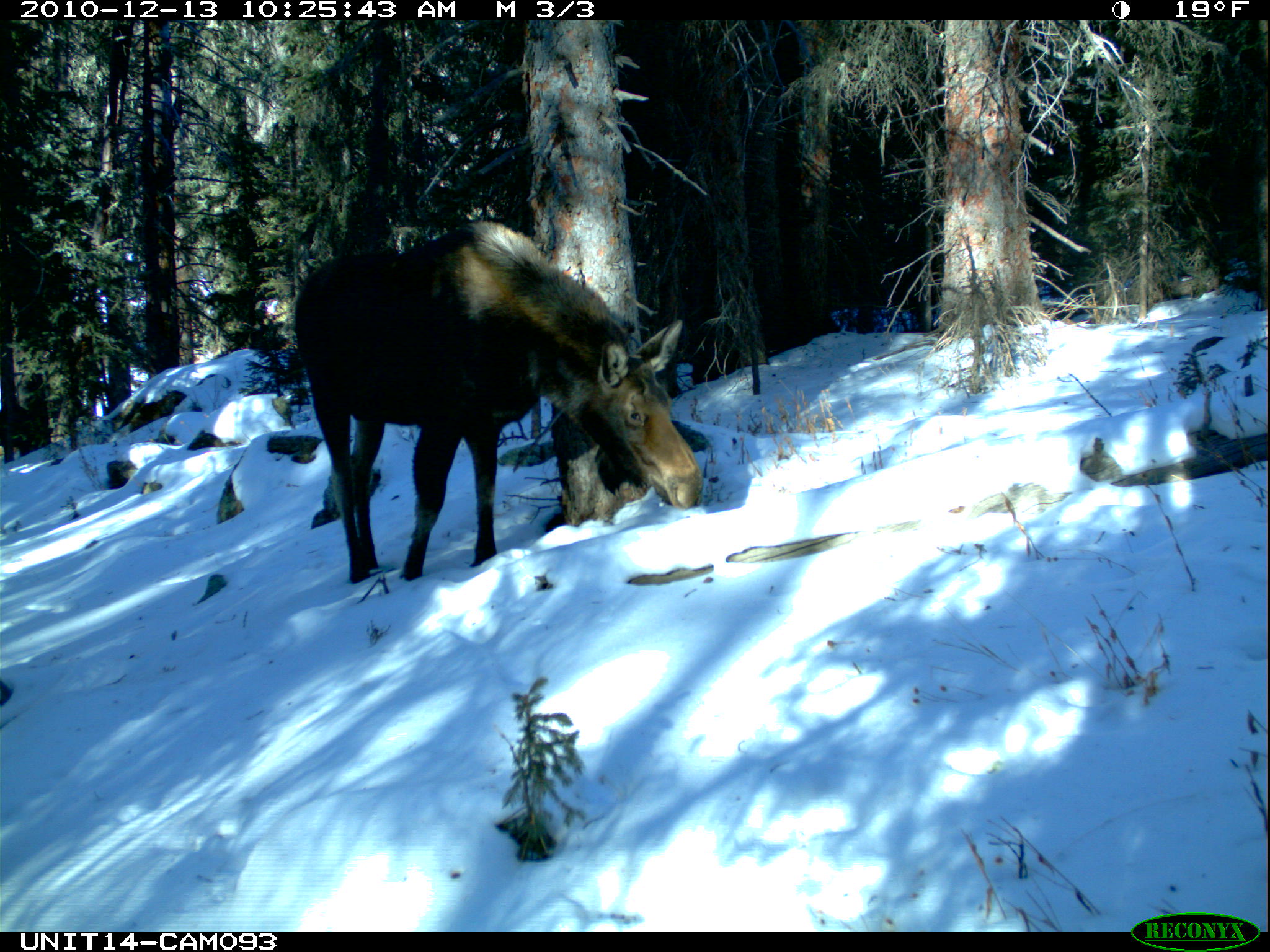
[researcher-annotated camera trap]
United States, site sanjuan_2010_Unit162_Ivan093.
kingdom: Animalia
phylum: Chordata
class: Mammalia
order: Artiodactyla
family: Cervidae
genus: Alces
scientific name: Alces alces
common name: moose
Alces alces (moose).